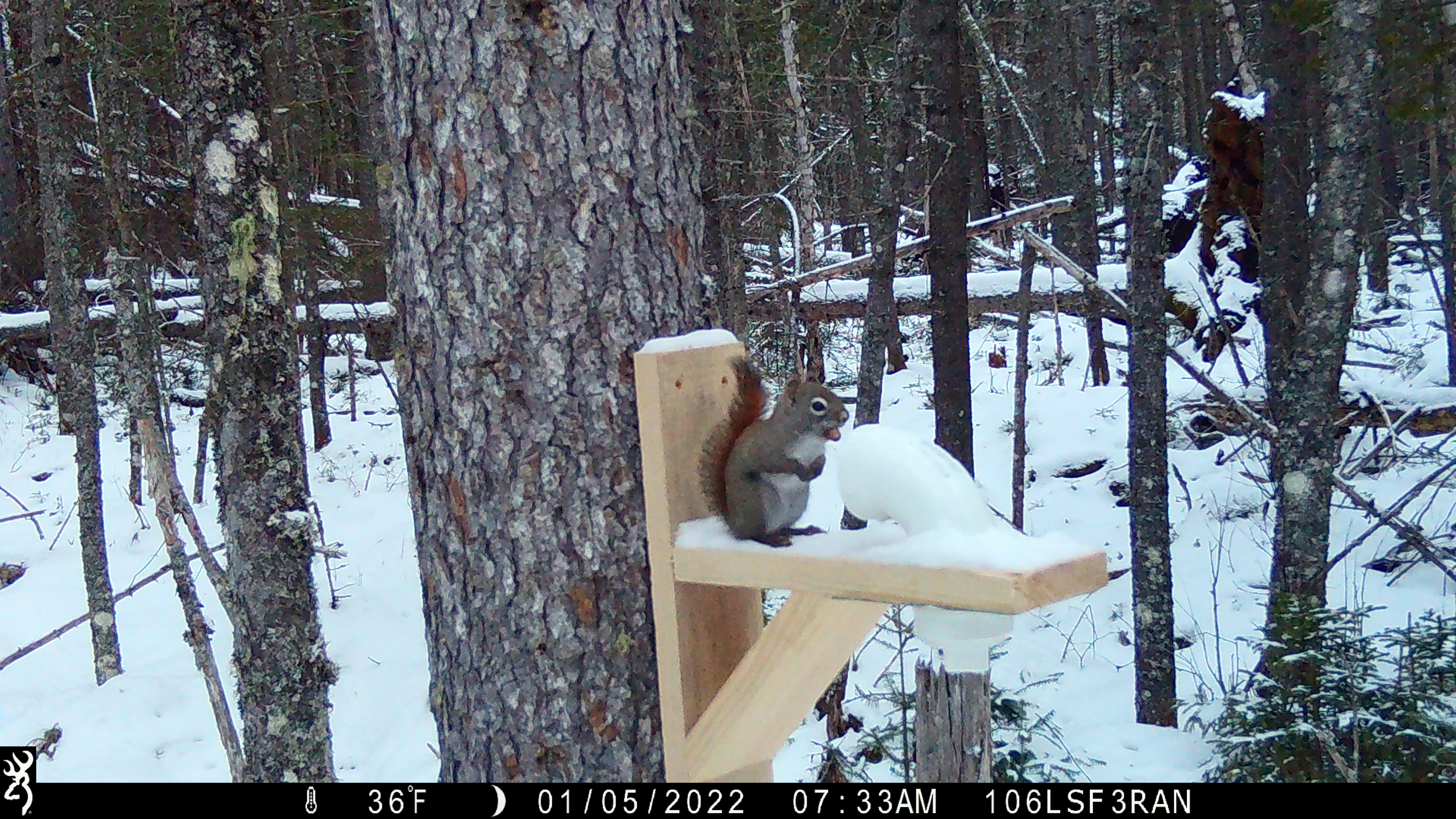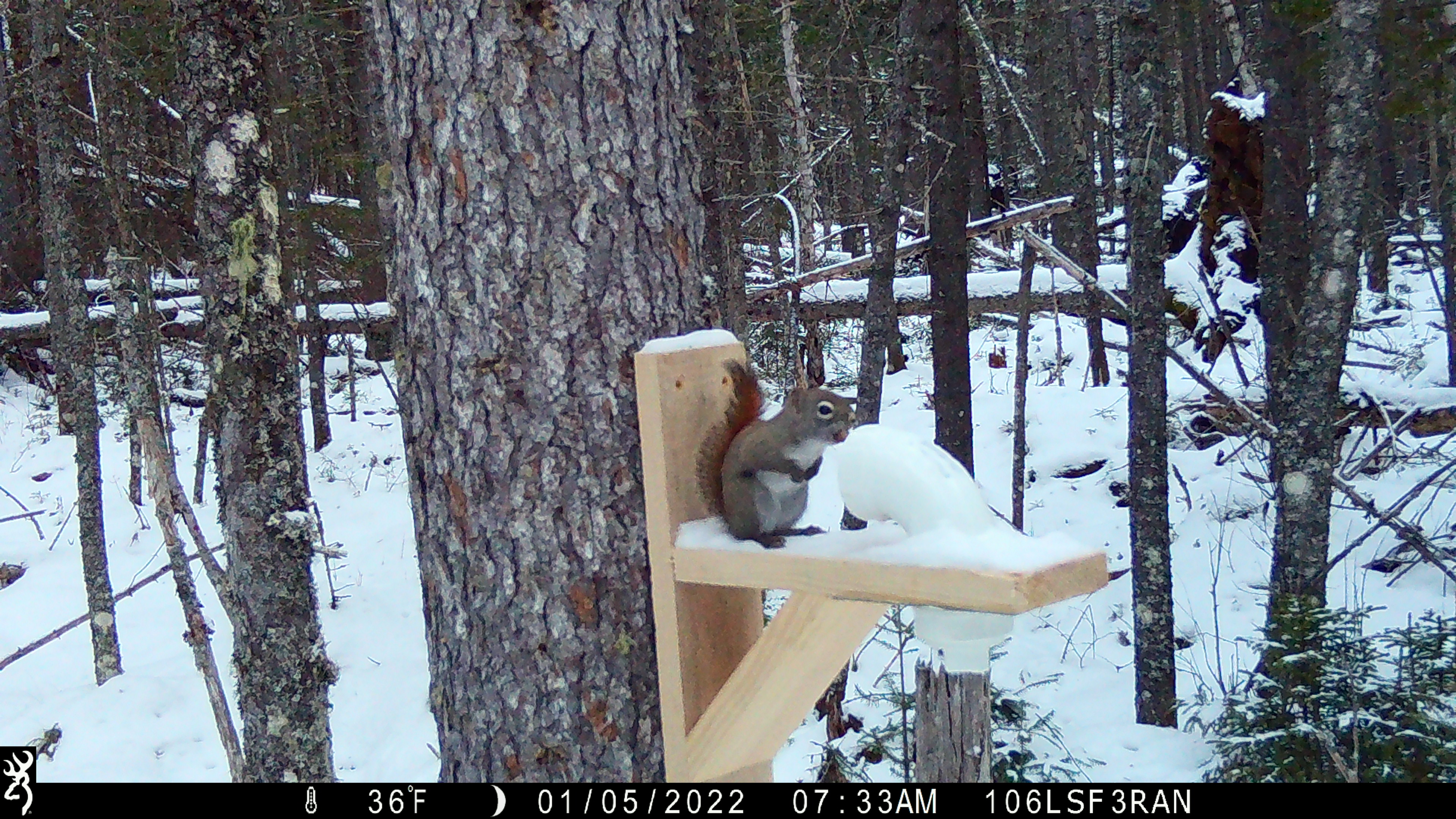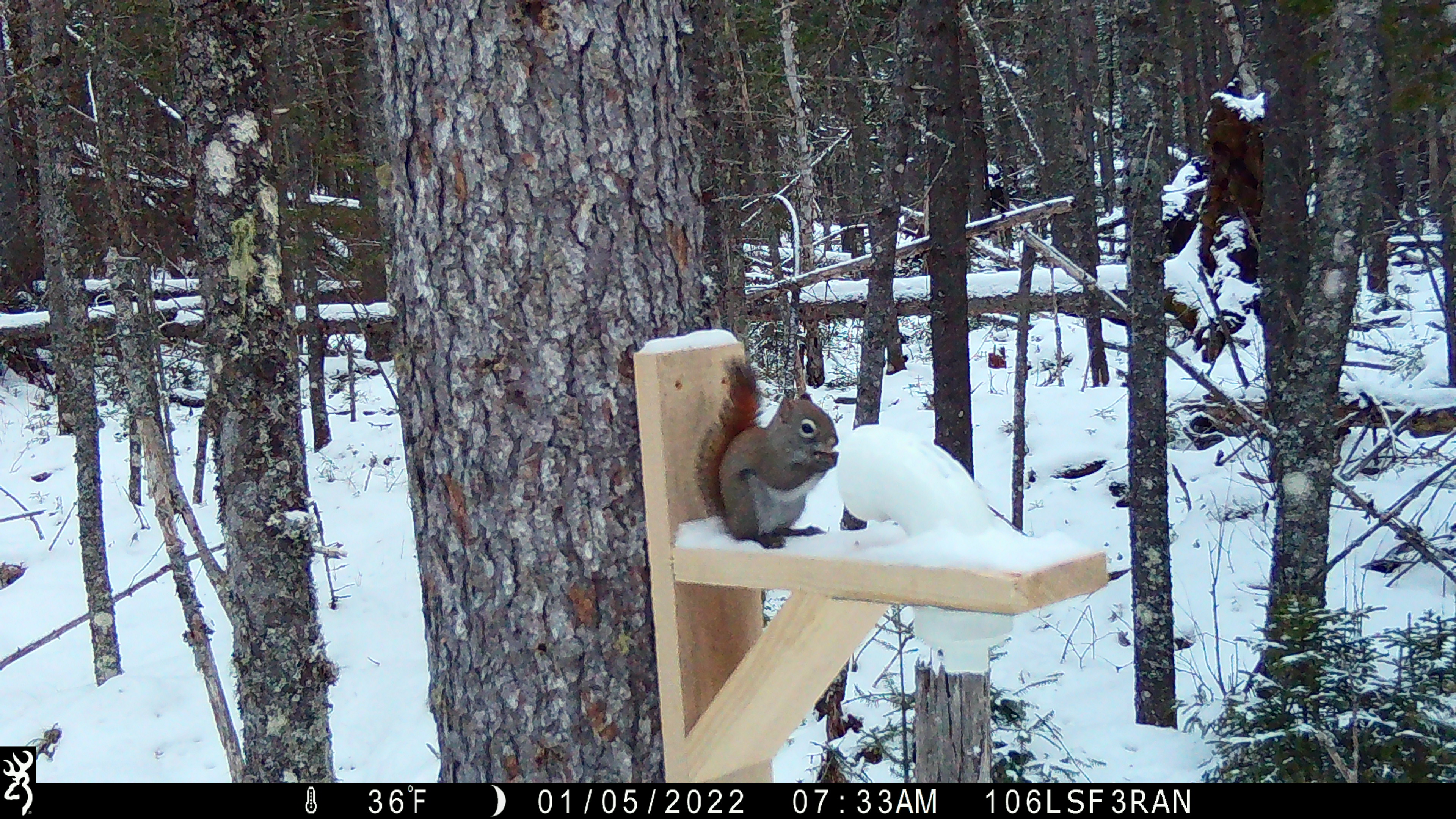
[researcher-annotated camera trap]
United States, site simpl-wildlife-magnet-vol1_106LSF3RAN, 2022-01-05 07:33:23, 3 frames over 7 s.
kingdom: Animalia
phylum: Chordata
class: Mammalia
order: Rodentia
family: Sciuridae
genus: Tamiasciurus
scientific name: Tamiasciurus hudsonicus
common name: red squirrel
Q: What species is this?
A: Red squirrel (Tamiasciurus hudsonicus).